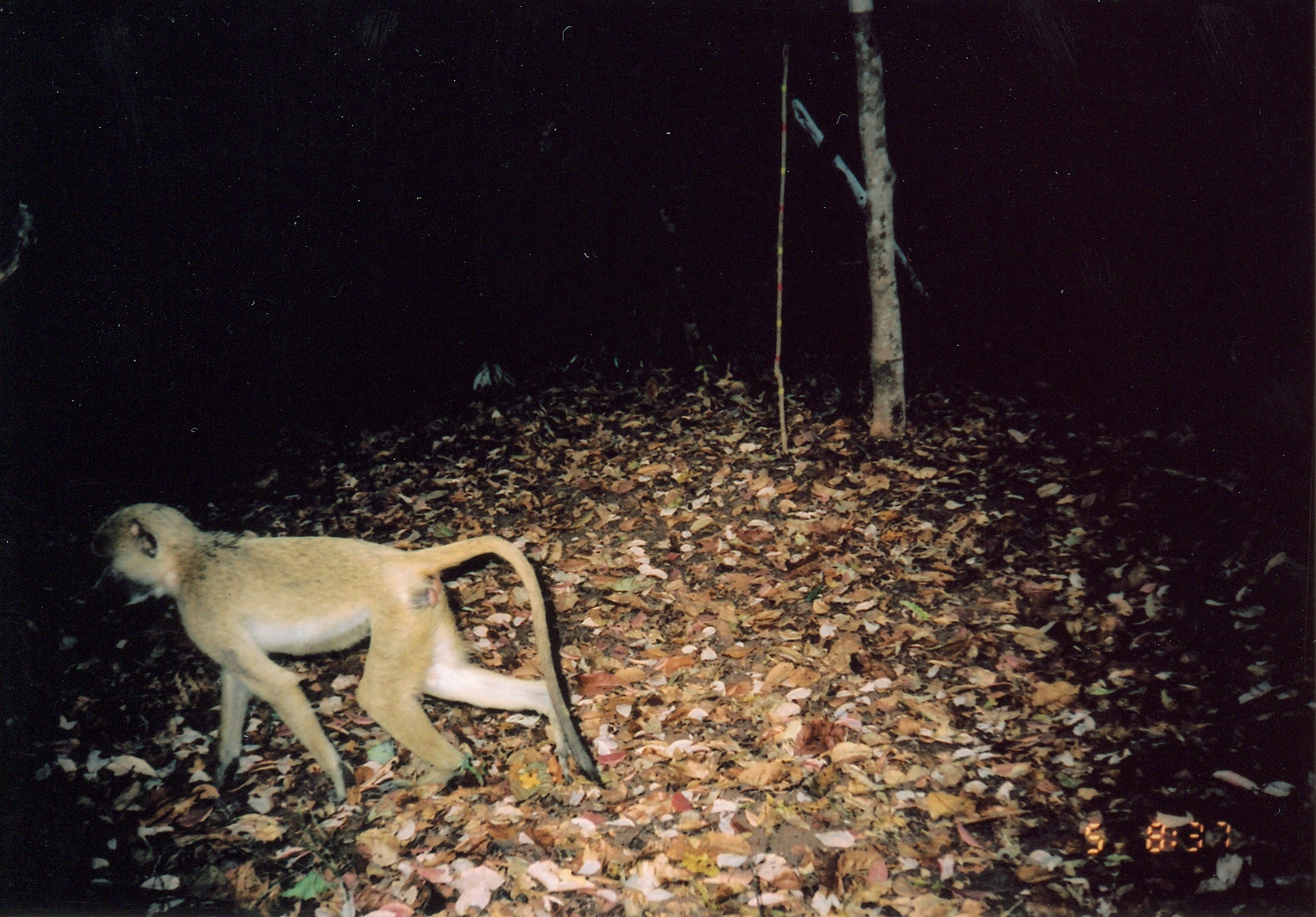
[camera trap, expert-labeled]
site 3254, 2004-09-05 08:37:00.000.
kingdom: Animalia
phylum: Chordata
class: Mammalia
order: Primates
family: Cercopithecidae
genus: Papio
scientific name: Papio cynocephalus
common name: yellow baboon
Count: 1.